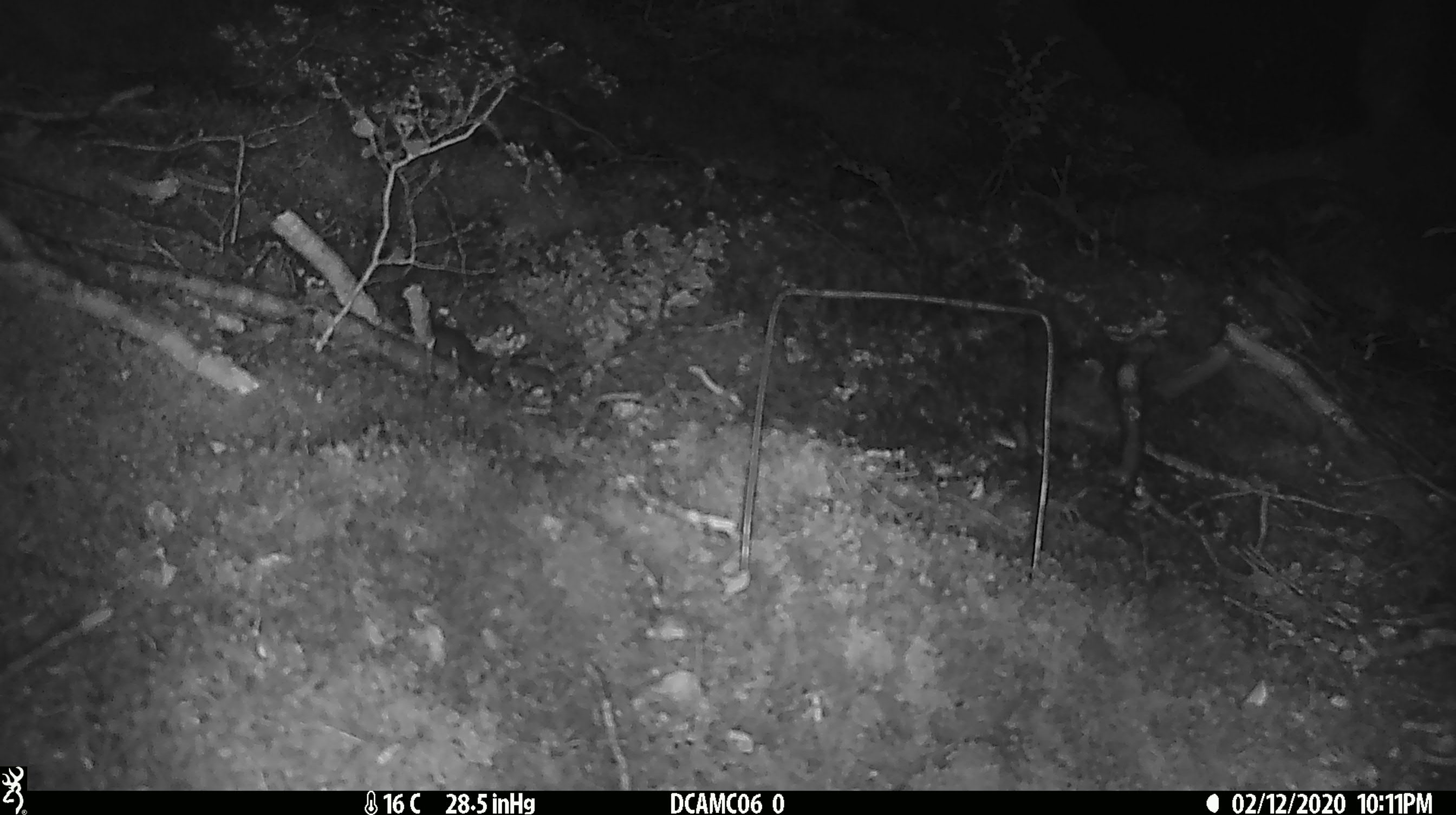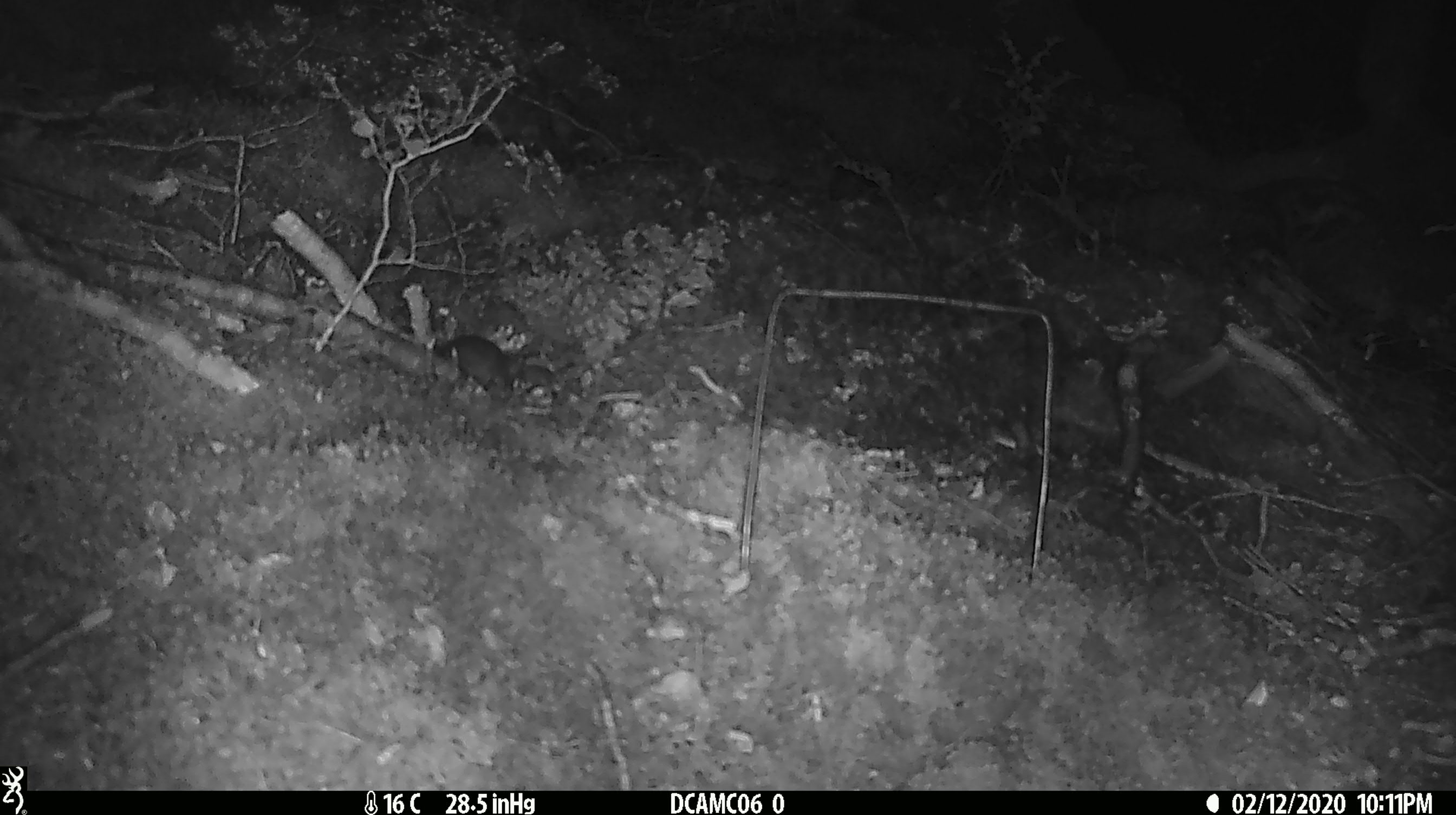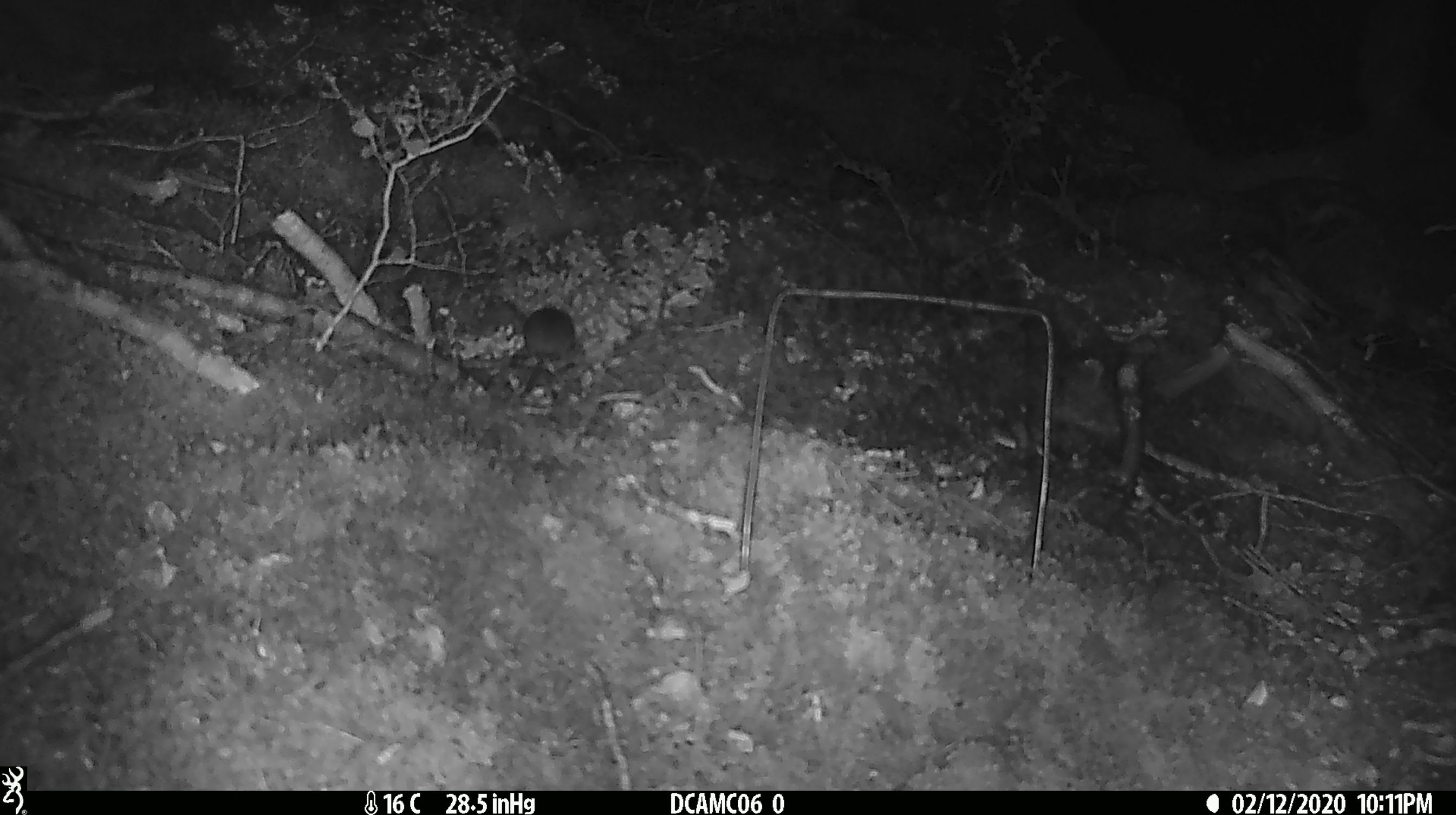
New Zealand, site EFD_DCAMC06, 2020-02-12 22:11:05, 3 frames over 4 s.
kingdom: Animalia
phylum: Chordata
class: Mammalia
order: Rodentia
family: Muridae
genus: Mus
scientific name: Mus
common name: mouse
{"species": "mouse (Mus)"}